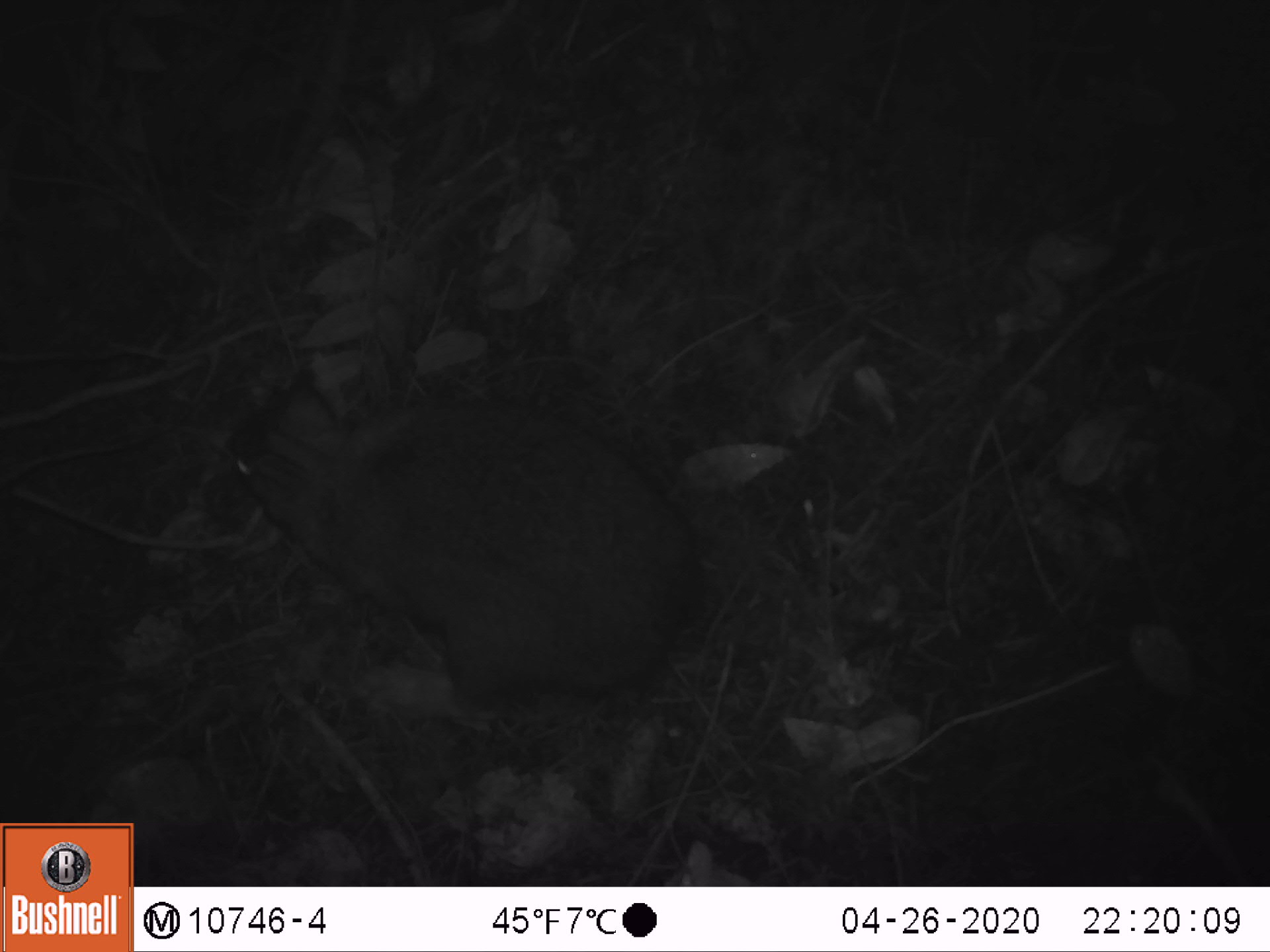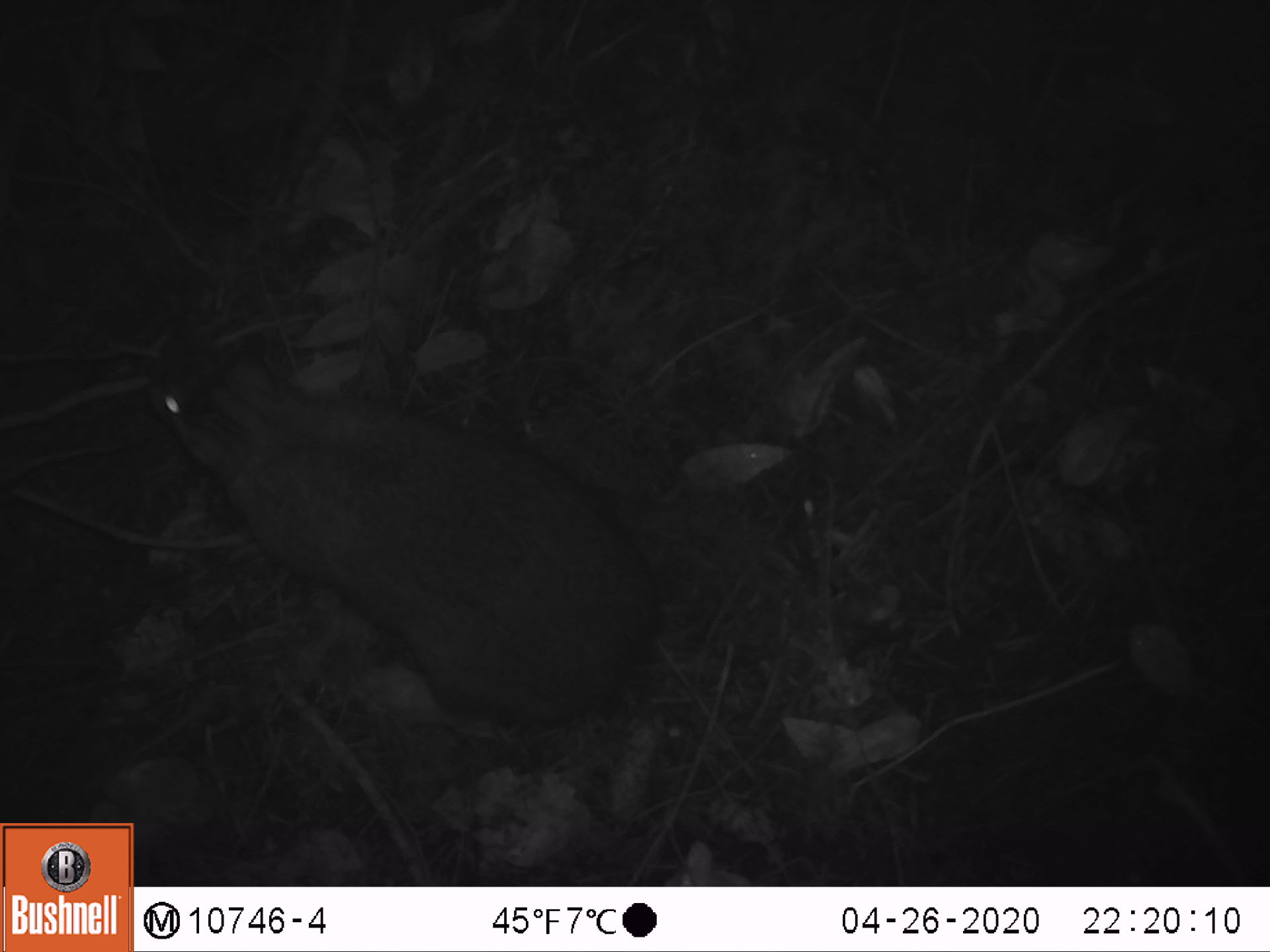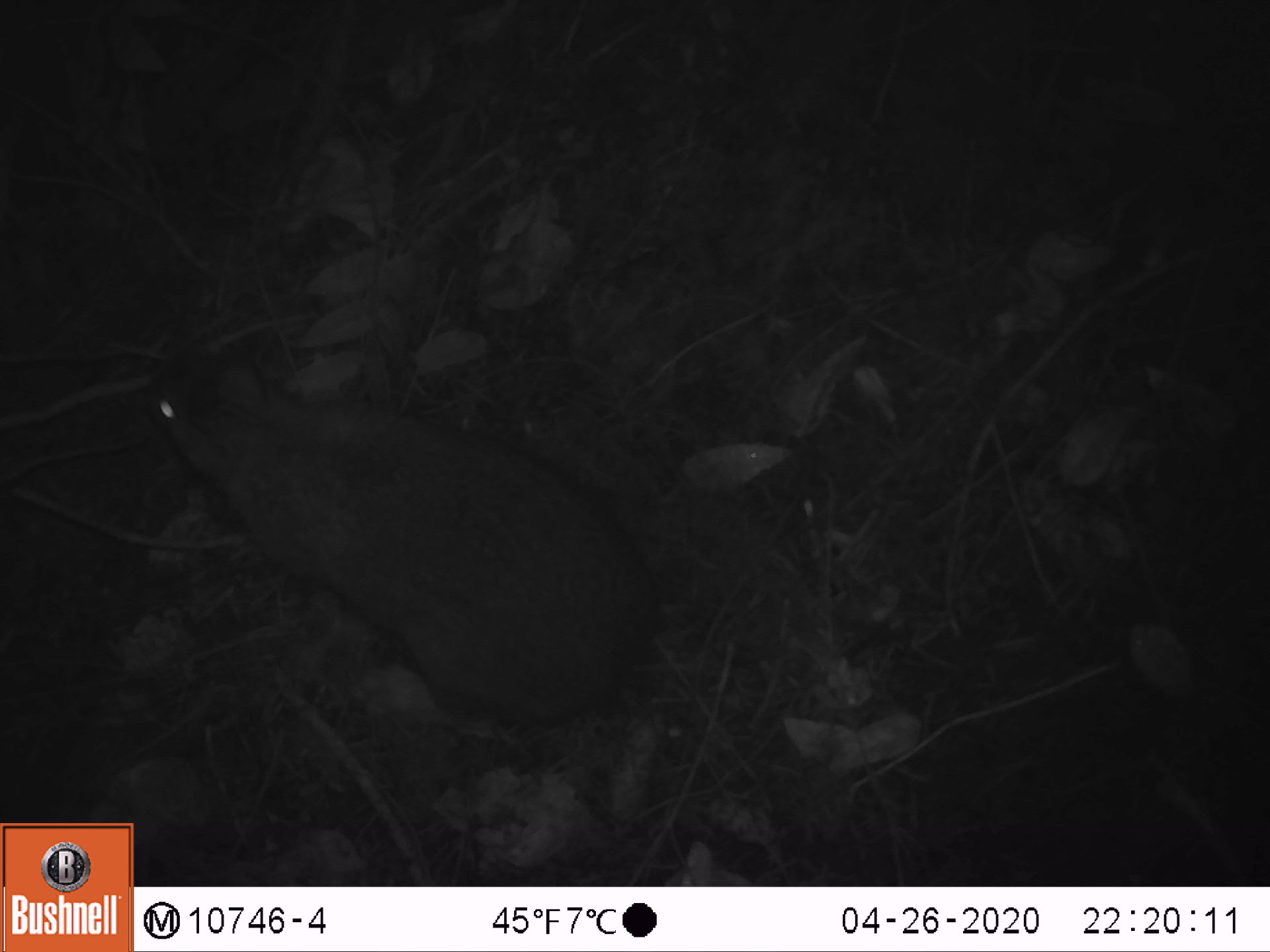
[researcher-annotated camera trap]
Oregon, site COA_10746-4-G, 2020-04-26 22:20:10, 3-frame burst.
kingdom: Animalia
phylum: Chordata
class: Mammalia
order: Lagomorpha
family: Leporidae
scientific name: Leporidae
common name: hares and rabbits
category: leporidae family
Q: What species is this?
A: Leporidae family (hares and rabbits) (Leporidae).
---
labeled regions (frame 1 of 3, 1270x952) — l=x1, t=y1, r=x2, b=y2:
leporidae family: l=220, t=348, r=708, b=716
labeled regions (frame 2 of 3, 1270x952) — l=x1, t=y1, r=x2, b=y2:
leporidae family: l=127, t=331, r=663, b=733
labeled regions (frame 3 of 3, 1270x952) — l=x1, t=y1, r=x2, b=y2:
leporidae family: l=142, t=333, r=667, b=733